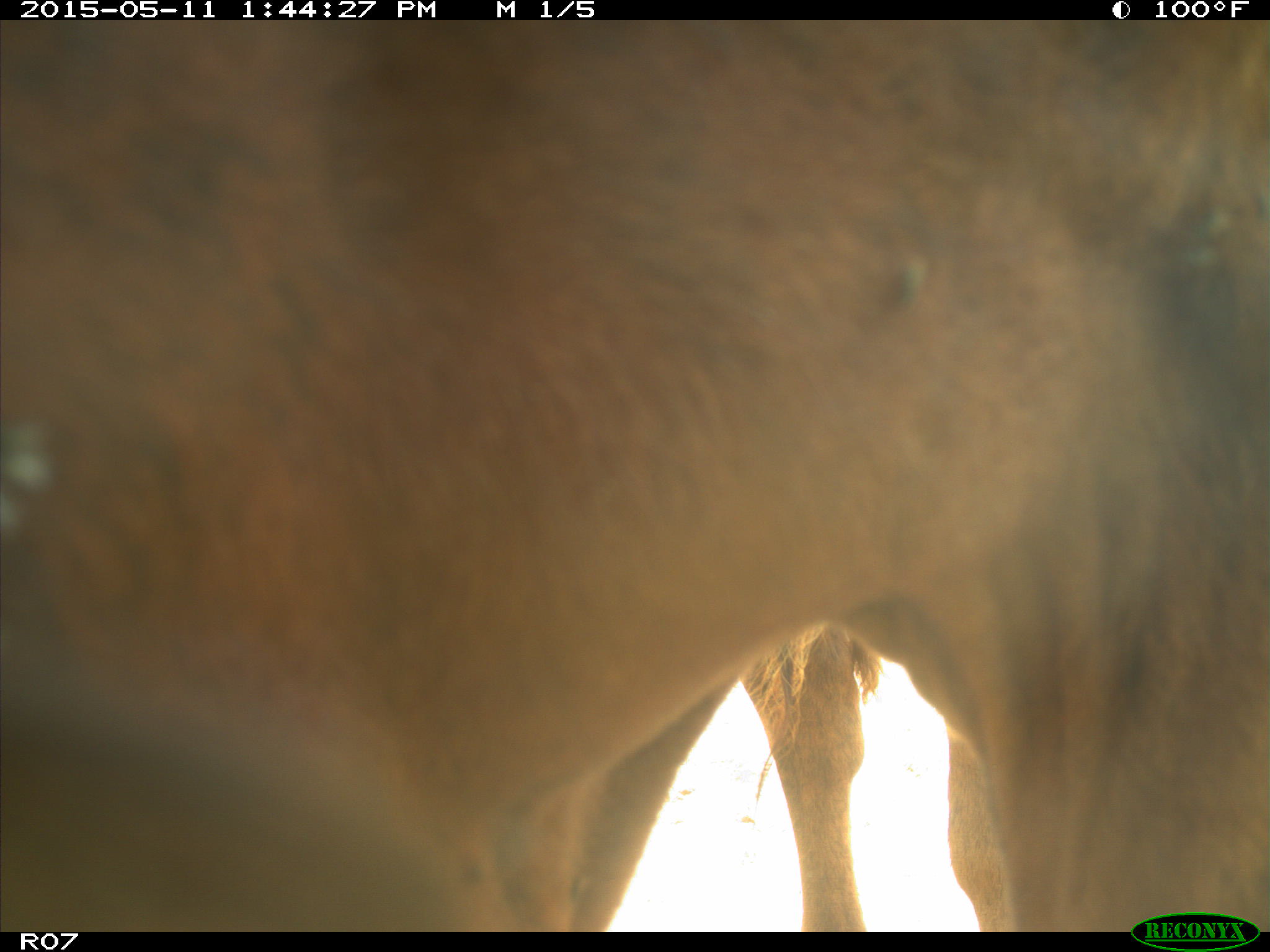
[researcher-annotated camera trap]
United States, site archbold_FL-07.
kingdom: Animalia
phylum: Chordata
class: Mammalia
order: Artiodactyla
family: Bovidae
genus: Bos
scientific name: Bos taurus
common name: domestic cow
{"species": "Bos taurus (domestic cow)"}